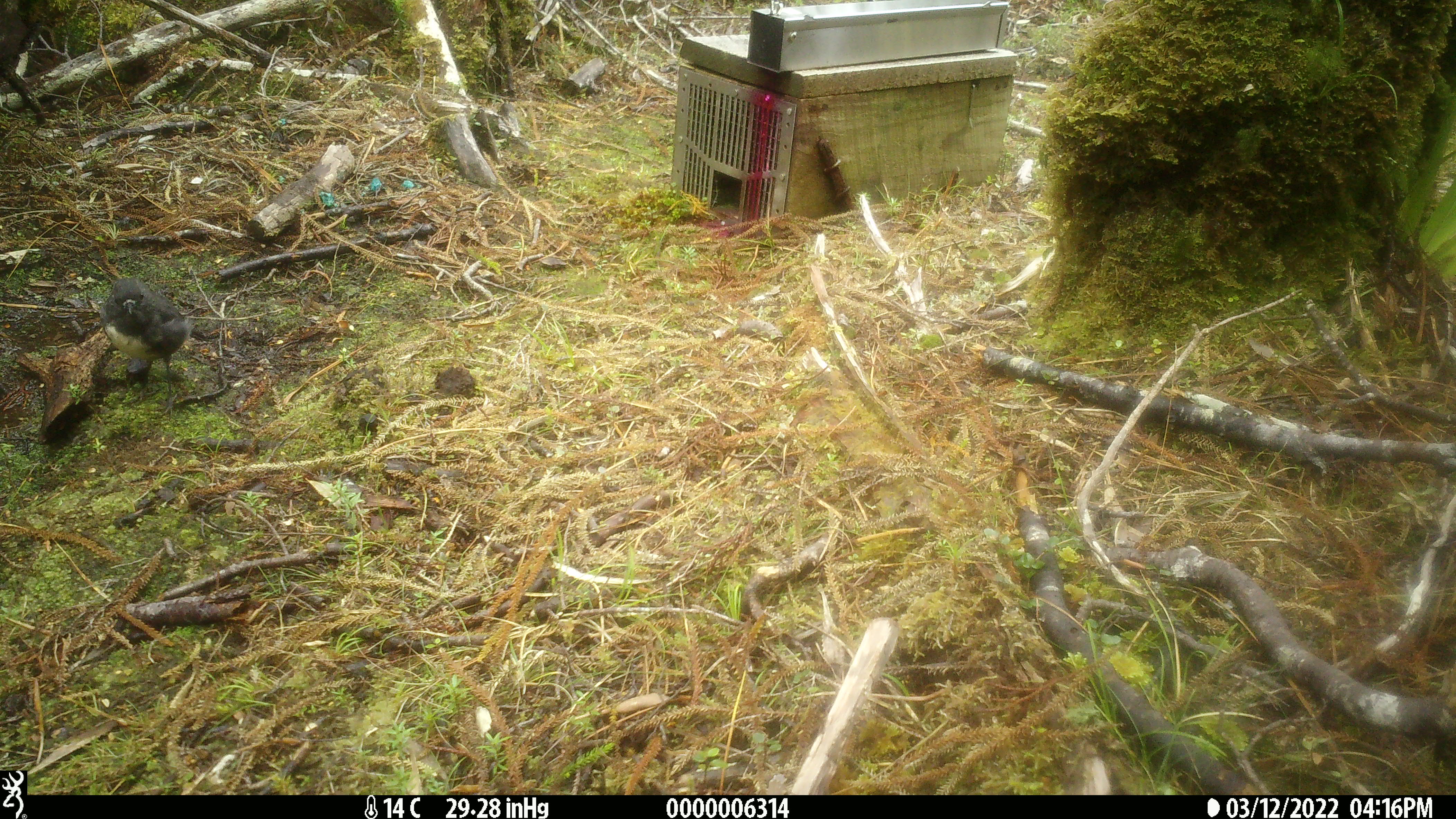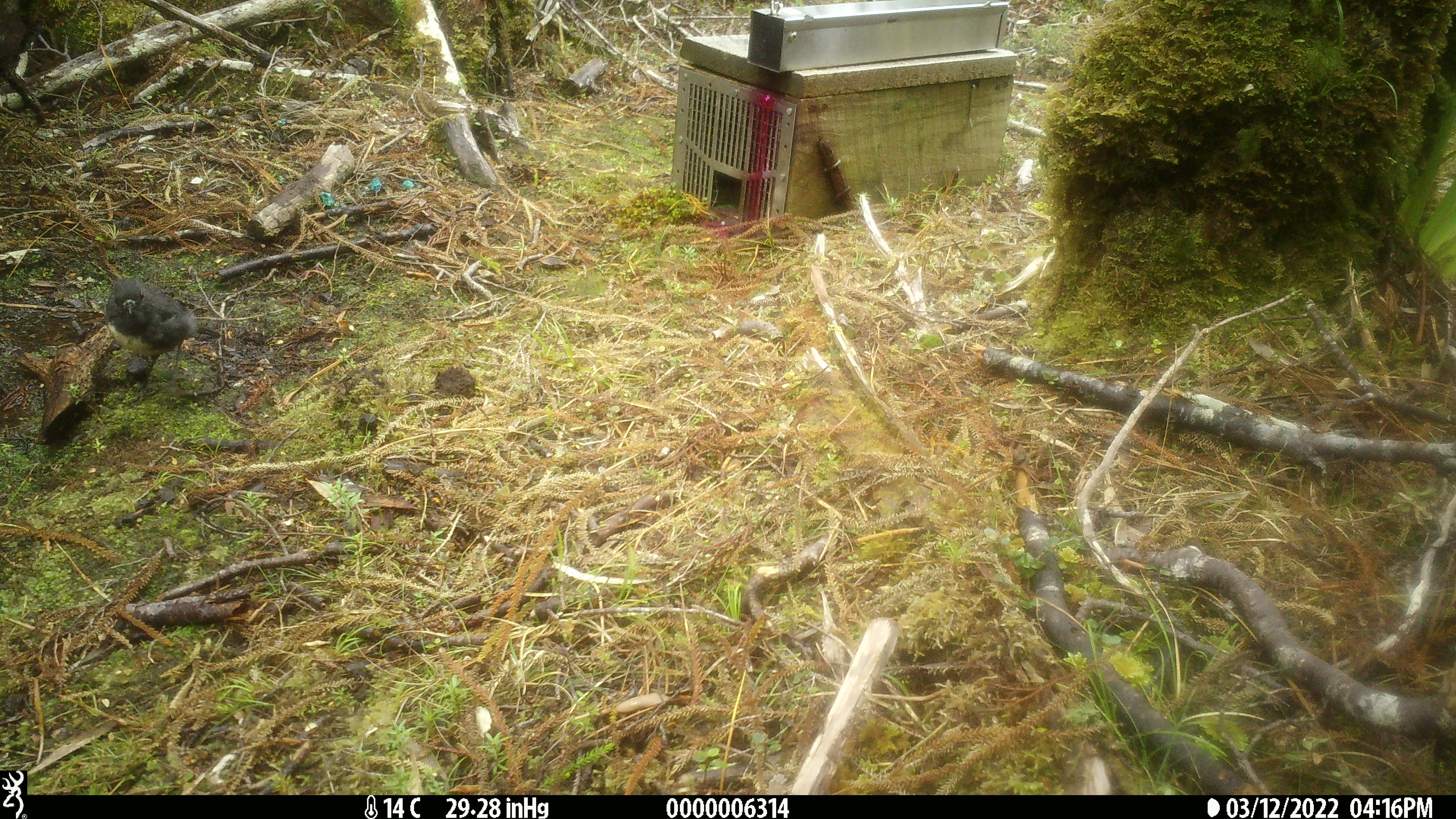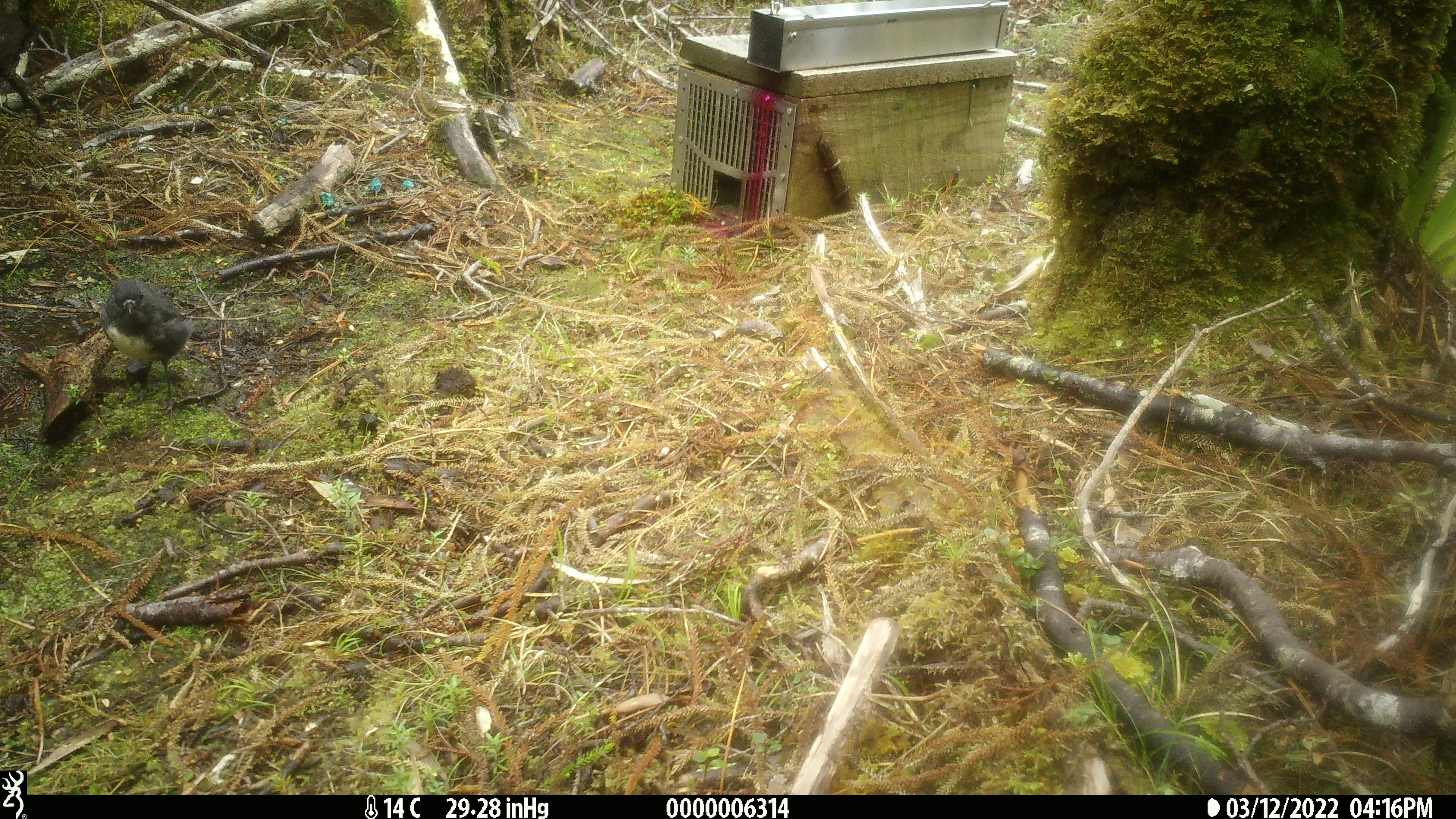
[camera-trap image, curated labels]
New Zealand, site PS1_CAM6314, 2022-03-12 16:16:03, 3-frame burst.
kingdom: Animalia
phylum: Chordata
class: Aves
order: Passeriformes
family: Petroicidae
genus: Petroica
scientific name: Petroica australis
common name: new zealand robin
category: robin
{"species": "robin (new zealand robin) (Petroica australis)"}